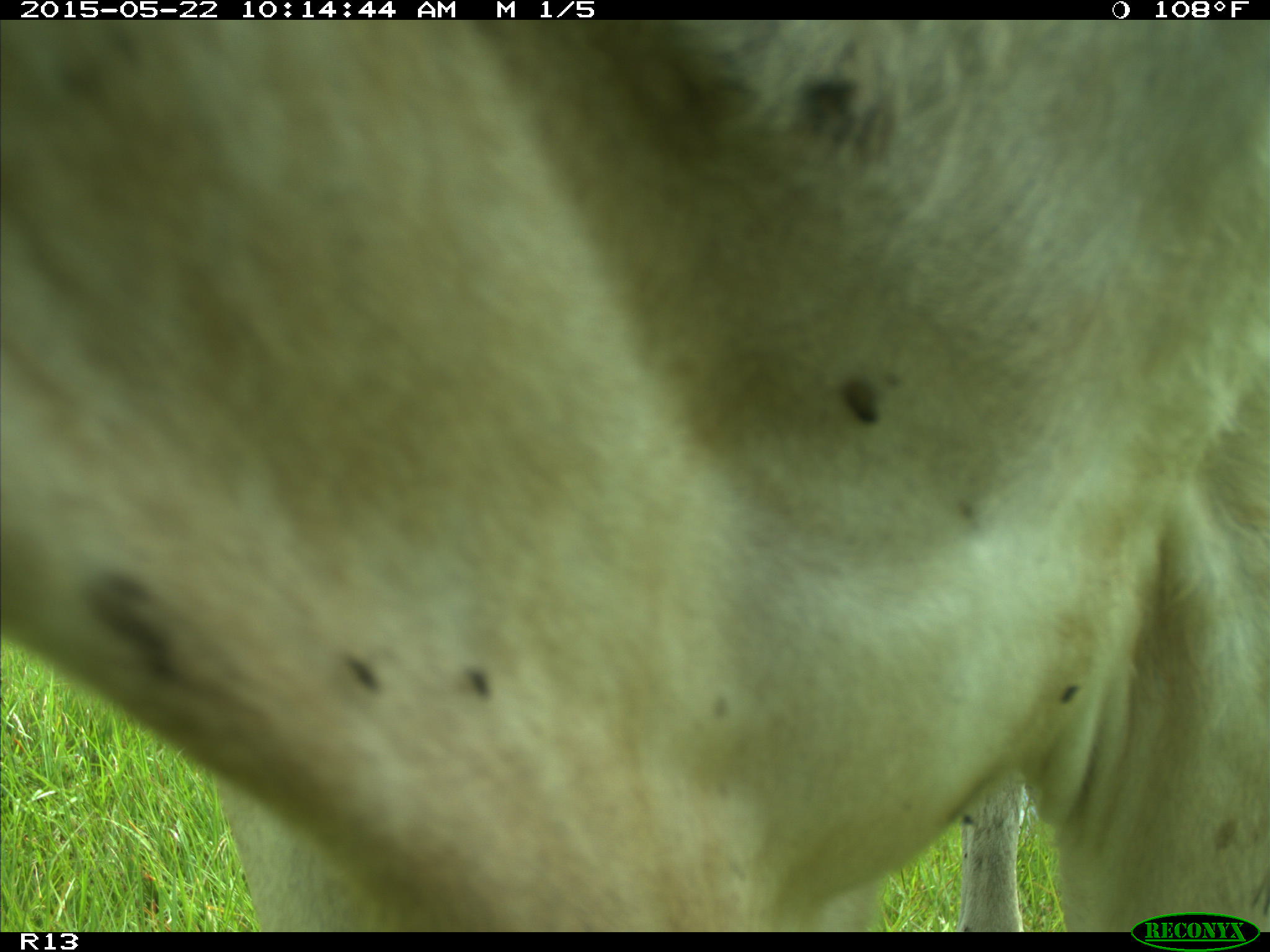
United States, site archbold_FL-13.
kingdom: Animalia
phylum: Chordata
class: Mammalia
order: Artiodactyla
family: Bovidae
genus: Bos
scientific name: Bos taurus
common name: domestic cow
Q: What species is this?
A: Bos taurus (domestic cow).